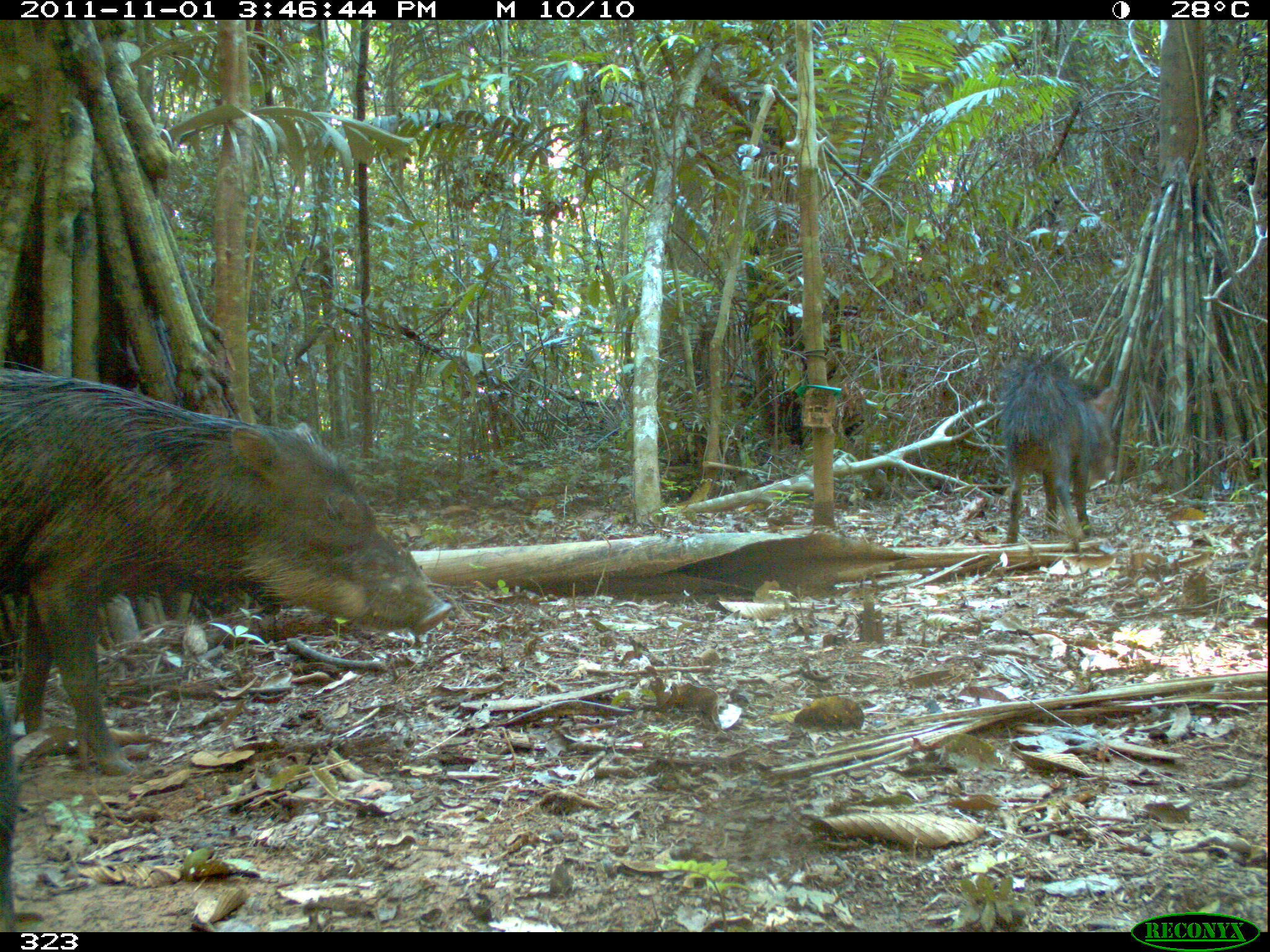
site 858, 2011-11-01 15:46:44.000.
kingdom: Animalia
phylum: Chordata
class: Mammalia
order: Artiodactyla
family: Tayassuidae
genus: Tayassu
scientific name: Tayassu pecari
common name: white-lipped peccary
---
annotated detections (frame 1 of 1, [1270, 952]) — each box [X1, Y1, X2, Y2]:
tayassu pecari: [0, 364, 453, 772]; [993, 353, 1117, 543]